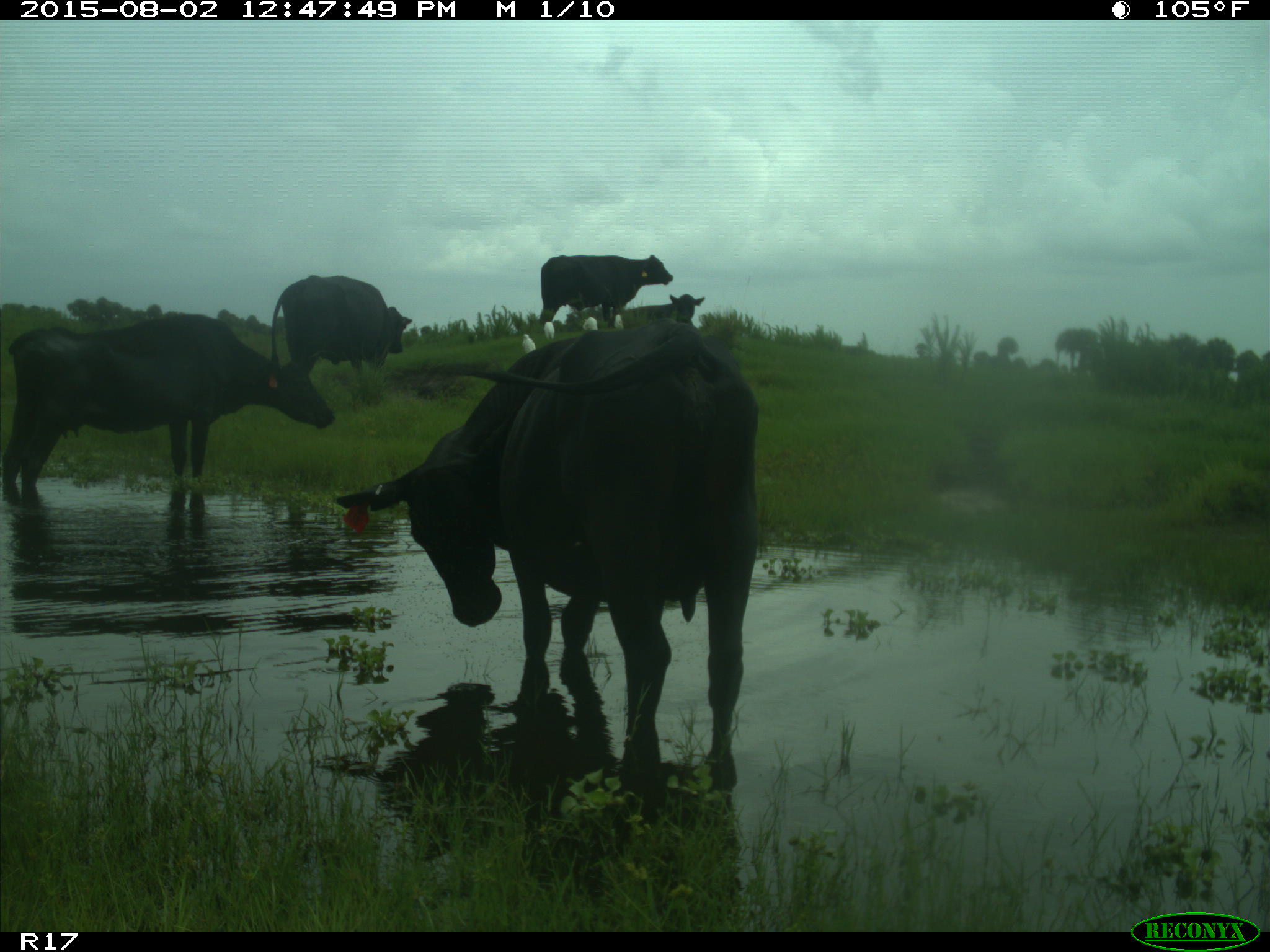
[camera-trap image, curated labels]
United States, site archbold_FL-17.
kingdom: Animalia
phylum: Chordata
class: Mammalia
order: Artiodactyla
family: Bovidae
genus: Bos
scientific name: Bos taurus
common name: domestic cow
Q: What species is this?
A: Bos taurus (domestic cow).